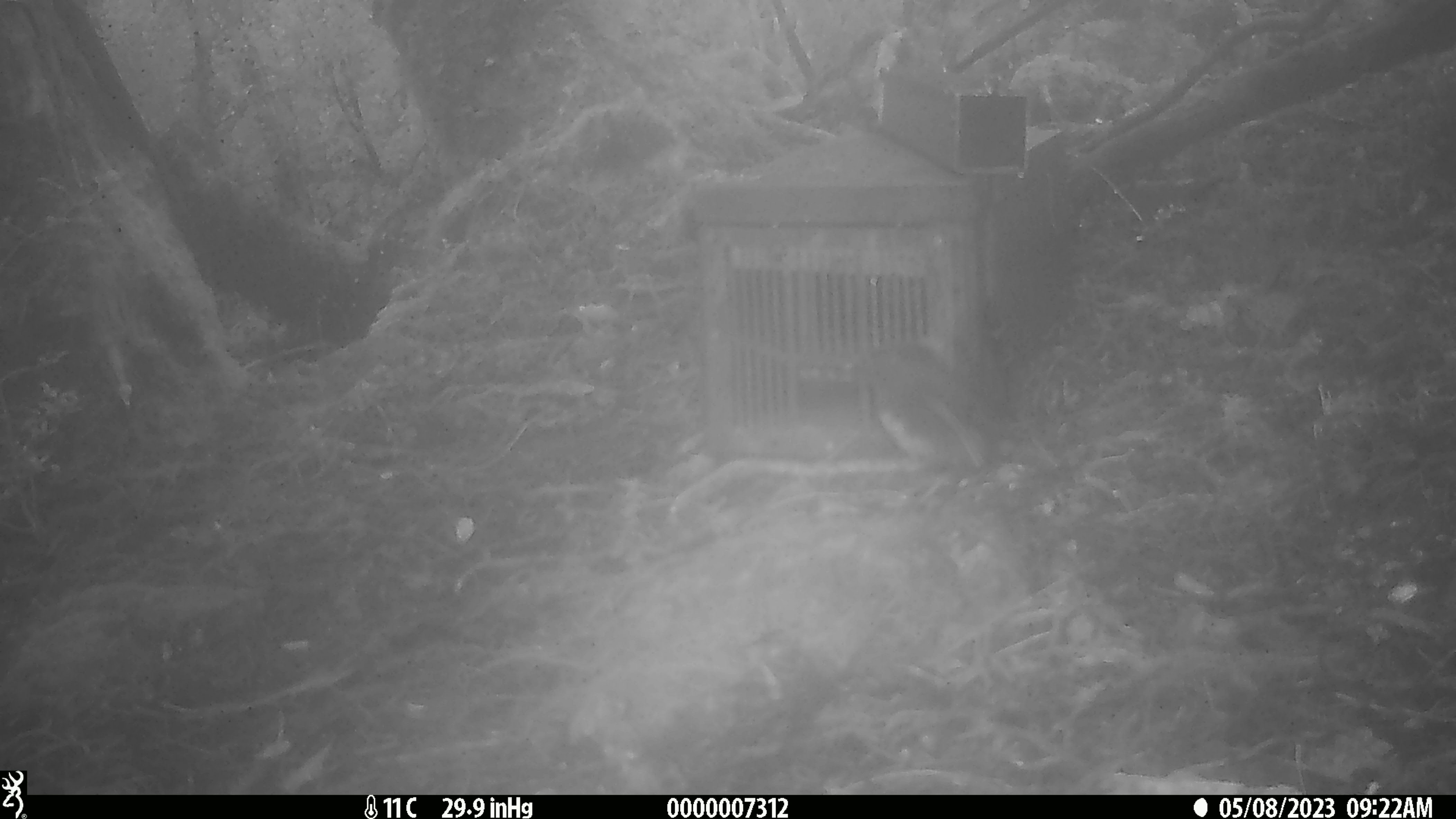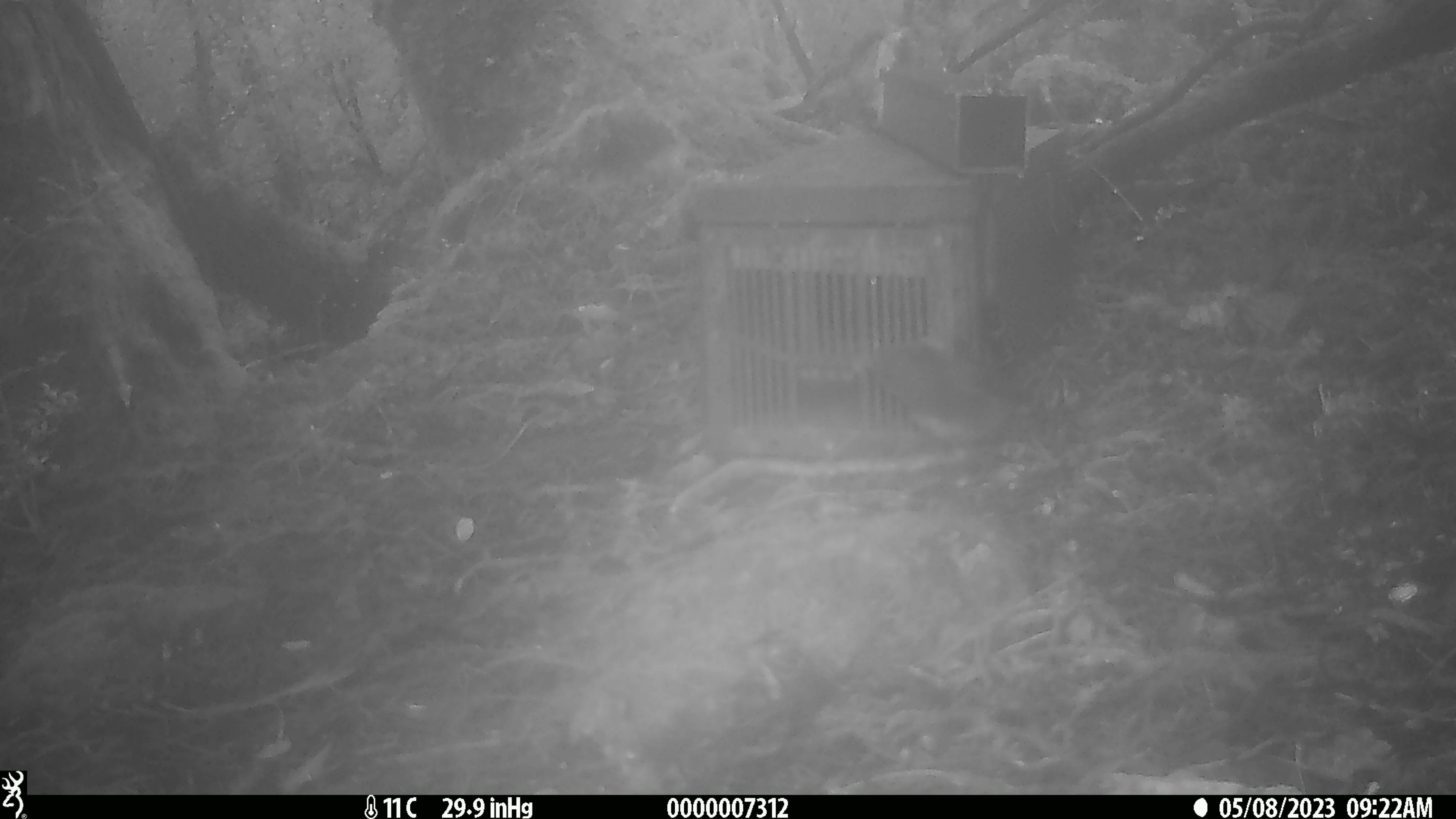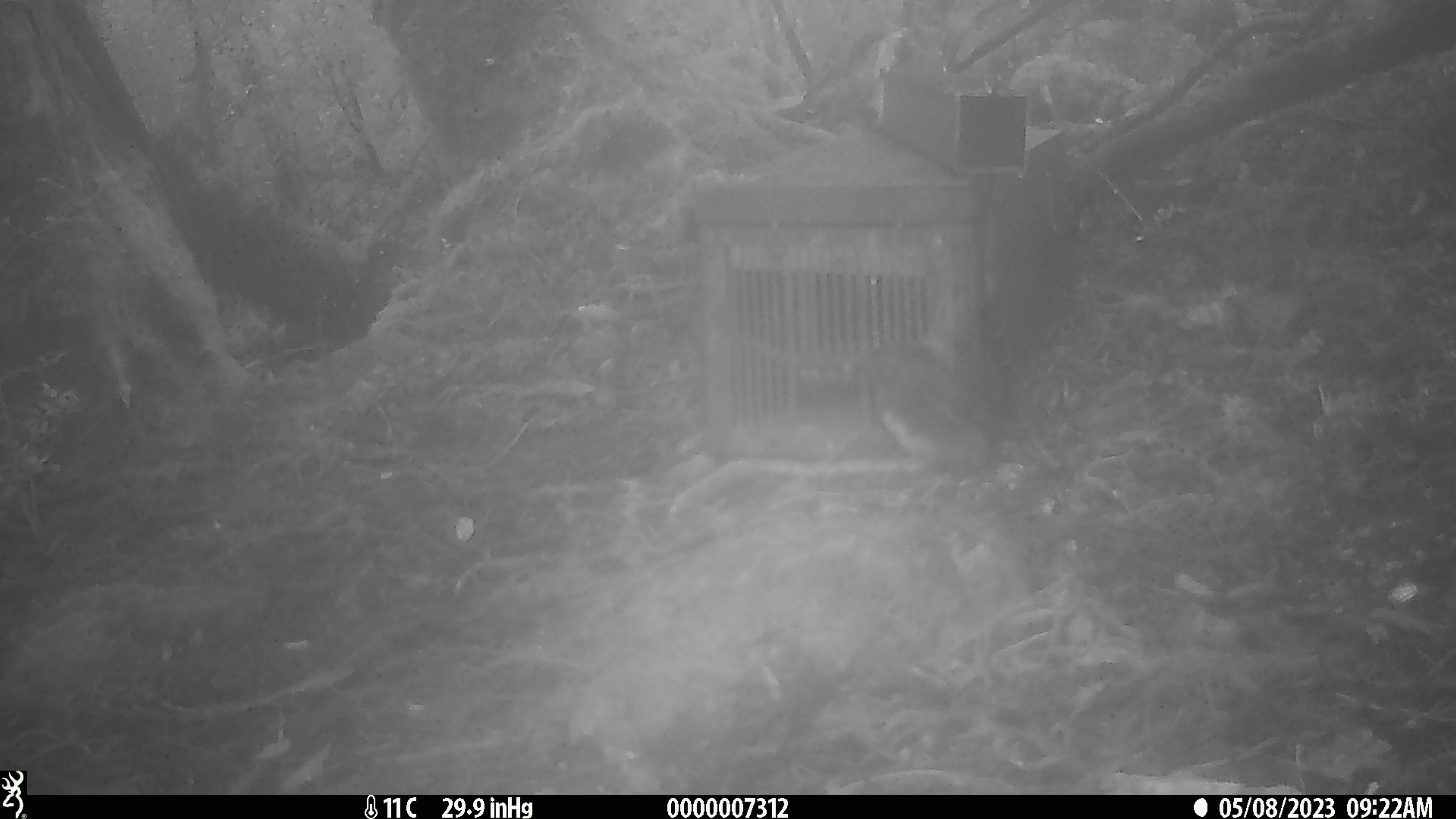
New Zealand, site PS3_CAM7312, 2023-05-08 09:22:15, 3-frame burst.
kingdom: Animalia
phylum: Chordata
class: Aves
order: Passeriformes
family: Petroicidae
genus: Petroica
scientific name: Petroica australis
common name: new zealand robin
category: robin